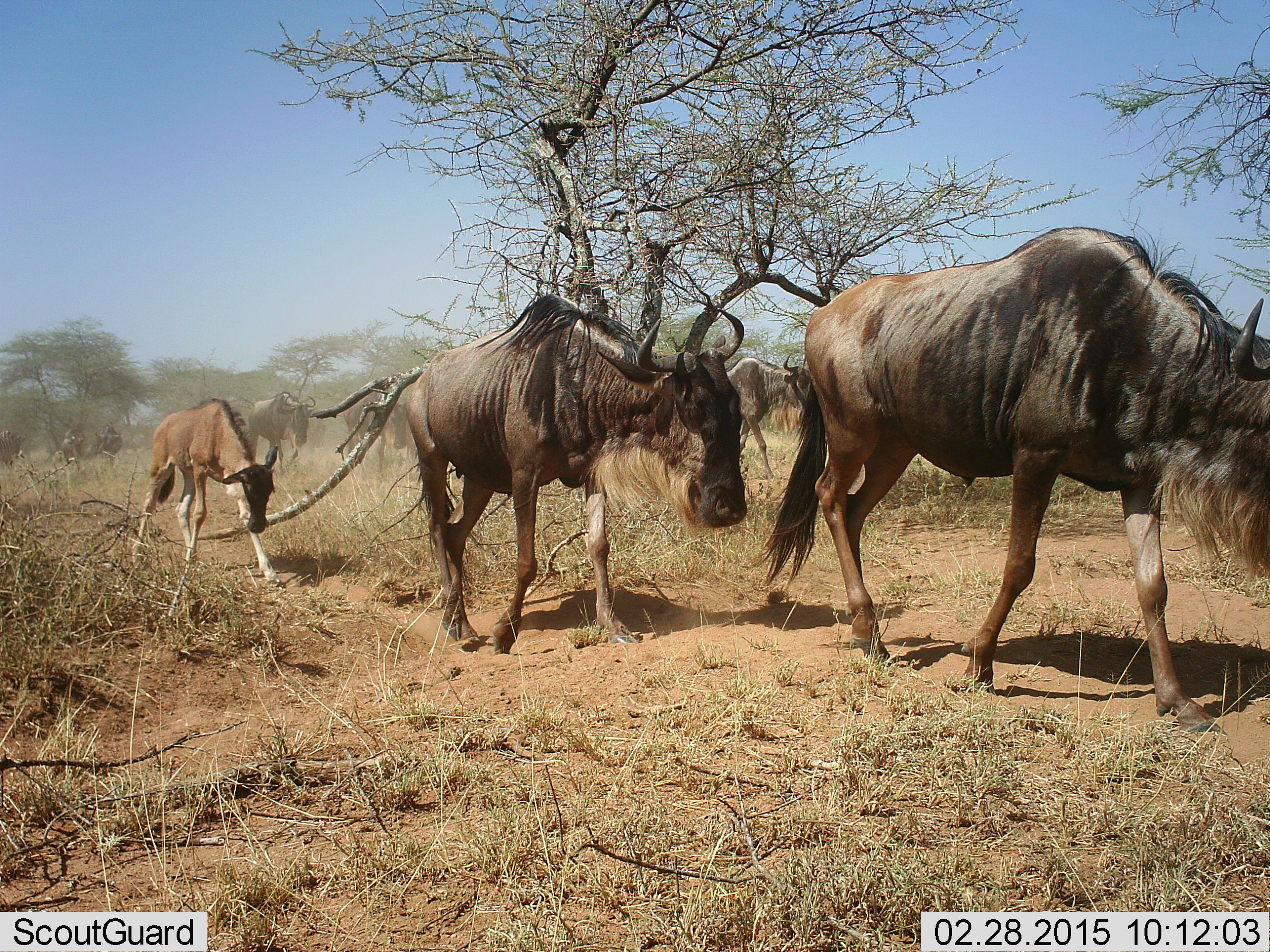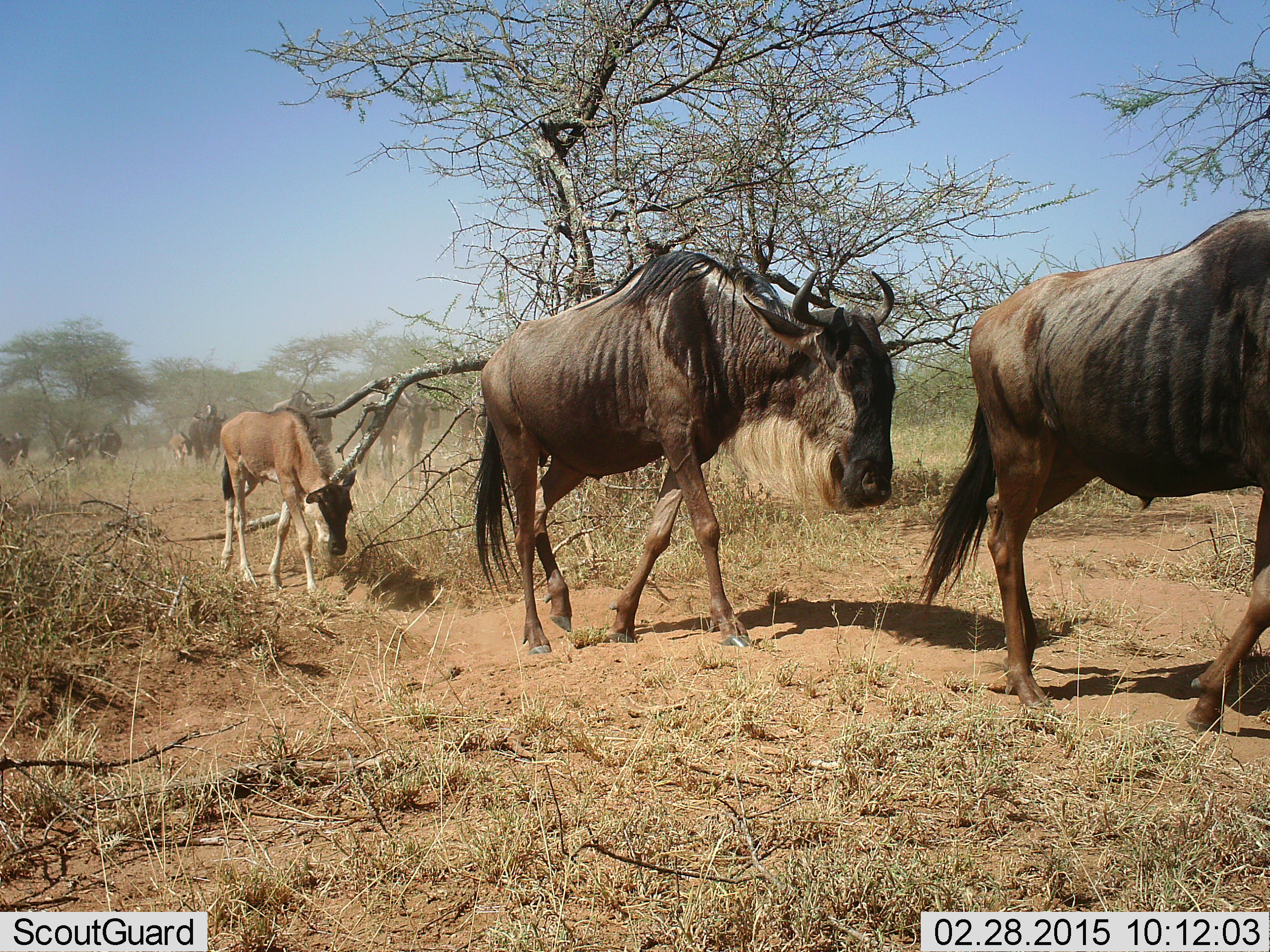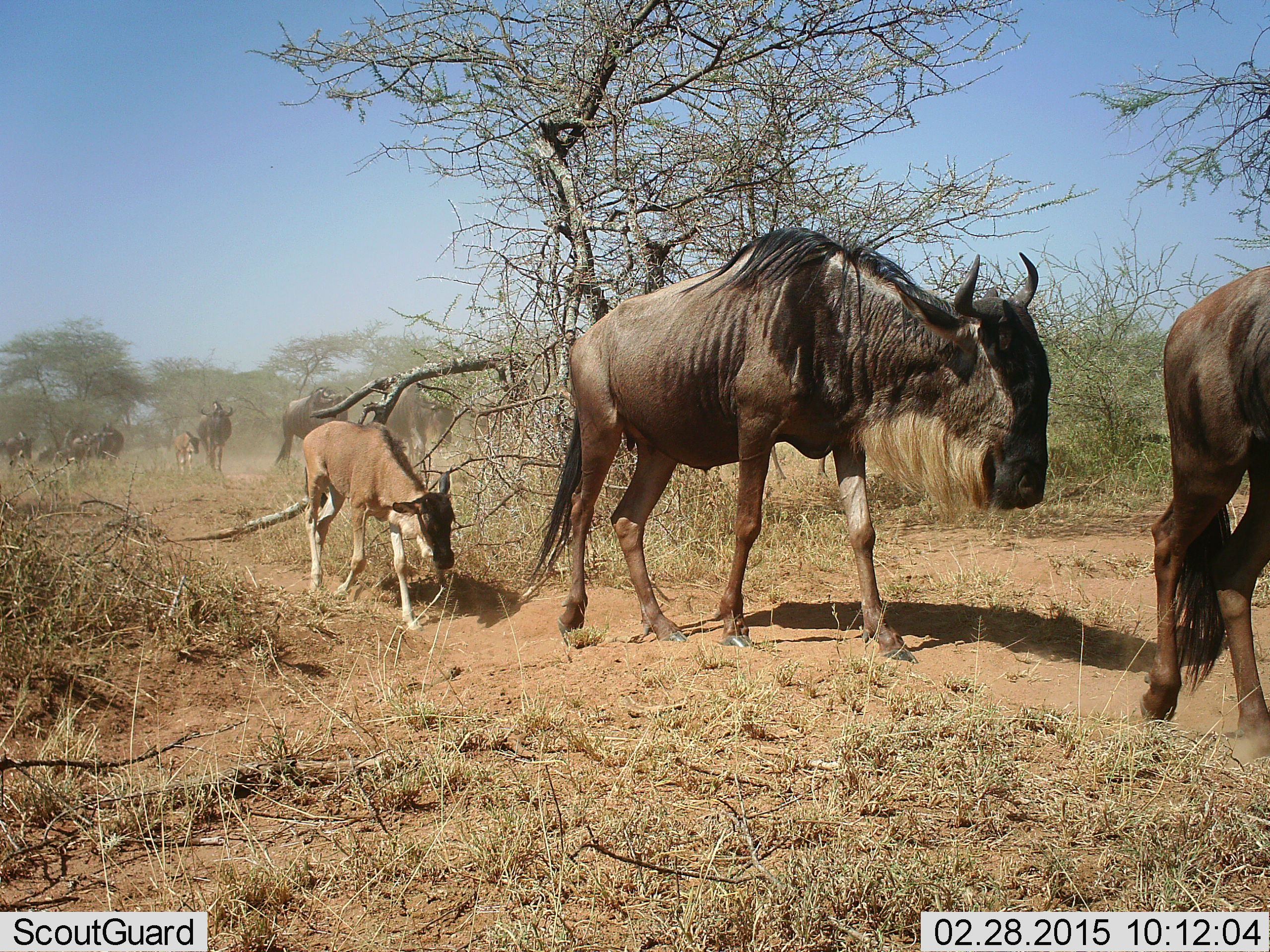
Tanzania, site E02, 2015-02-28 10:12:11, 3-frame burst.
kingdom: Animalia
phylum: Chordata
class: Mammalia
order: Artiodactyla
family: Bovidae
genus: Connochaetes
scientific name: Connochaetes taurinus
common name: blue wildebeest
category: wildebeest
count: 11-50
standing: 10%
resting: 0%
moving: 100%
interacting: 0%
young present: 70%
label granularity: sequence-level